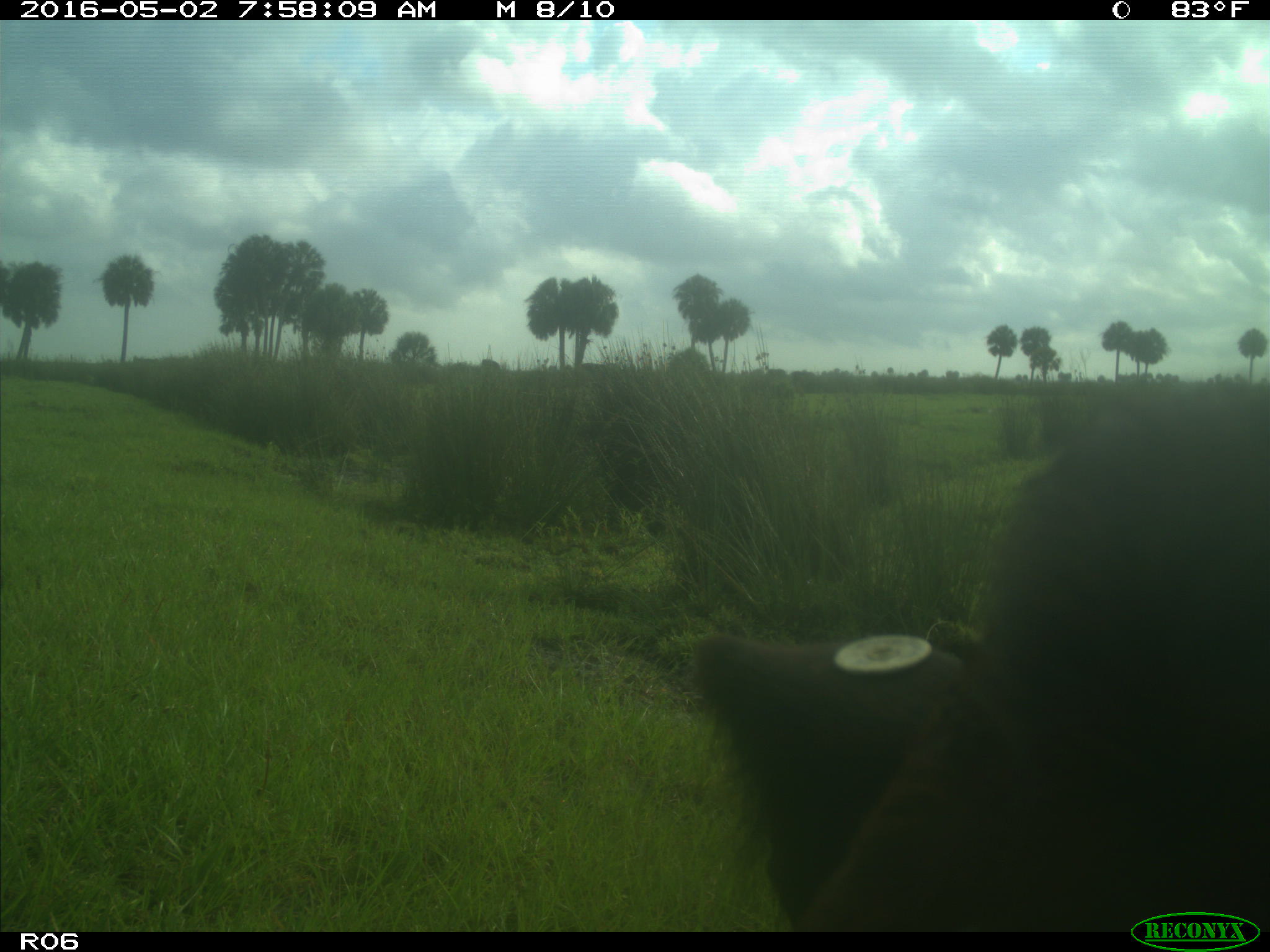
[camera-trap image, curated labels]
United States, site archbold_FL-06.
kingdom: Animalia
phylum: Chordata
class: Mammalia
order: Artiodactyla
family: Bovidae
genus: Bos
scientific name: Bos taurus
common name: domestic cow